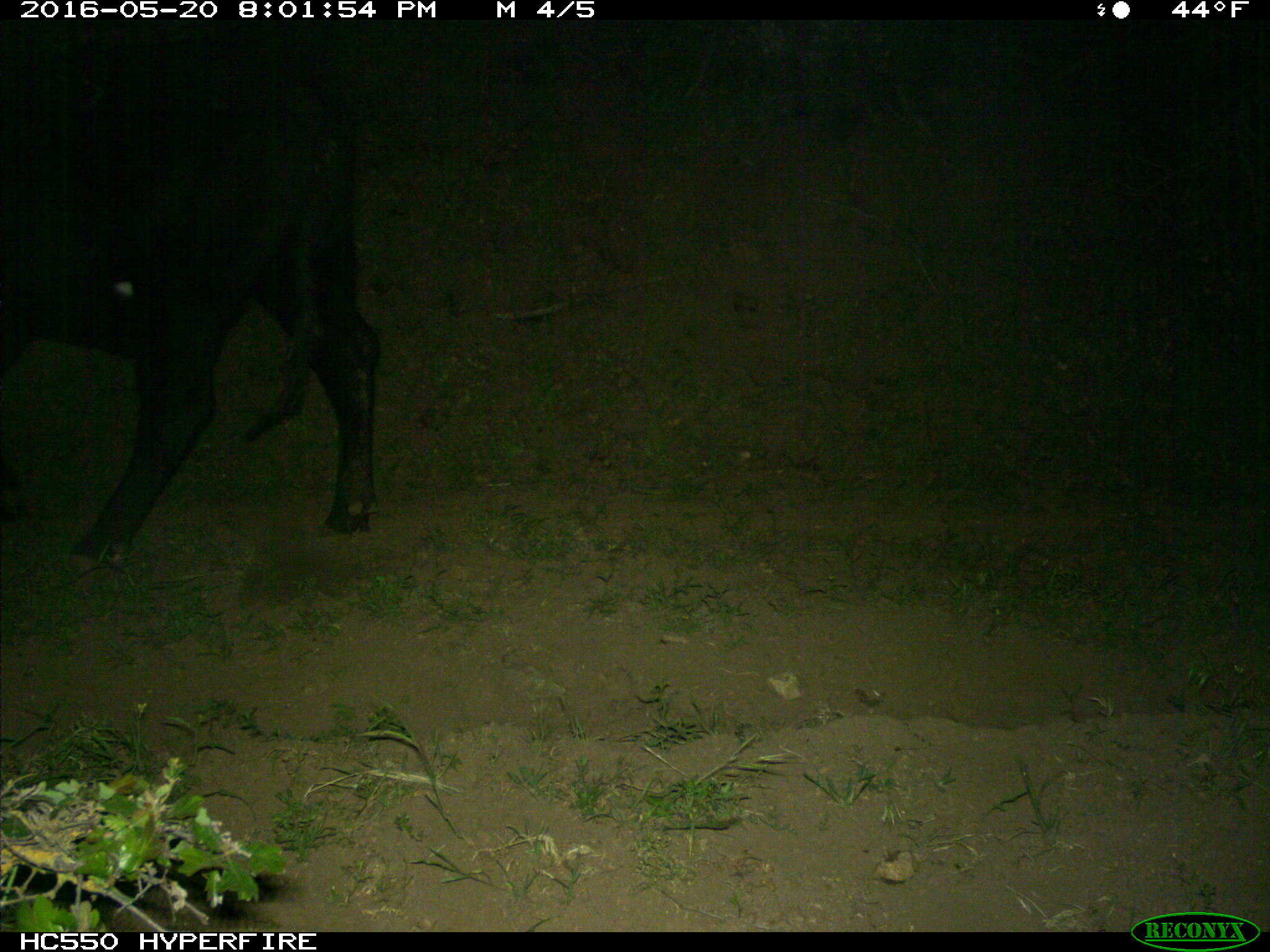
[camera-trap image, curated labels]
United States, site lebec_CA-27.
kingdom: Animalia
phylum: Chordata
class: Mammalia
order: Artiodactyla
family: Bovidae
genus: Bos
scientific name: Bos taurus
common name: domestic cow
Bos taurus (domestic cow).